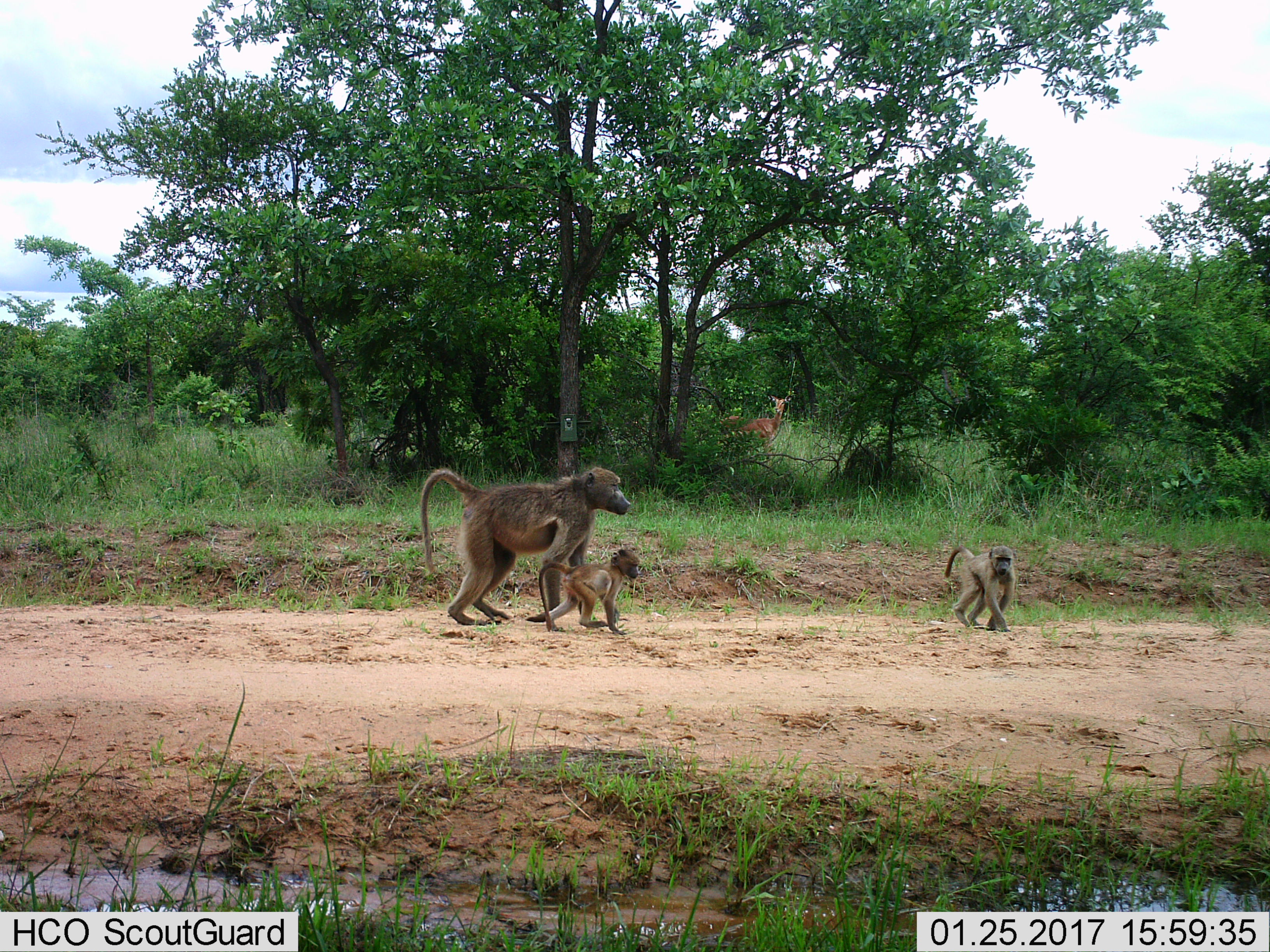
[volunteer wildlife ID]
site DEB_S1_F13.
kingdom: Animalia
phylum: Chordata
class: Mammalia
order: Primates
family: Cercopithecidae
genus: Papio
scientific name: Papio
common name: baboon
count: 3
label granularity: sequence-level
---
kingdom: Animalia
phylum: Chordata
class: Mammalia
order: Artiodactyla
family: Bovidae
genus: Aepyceros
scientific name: Aepyceros melampus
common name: impala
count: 1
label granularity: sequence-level